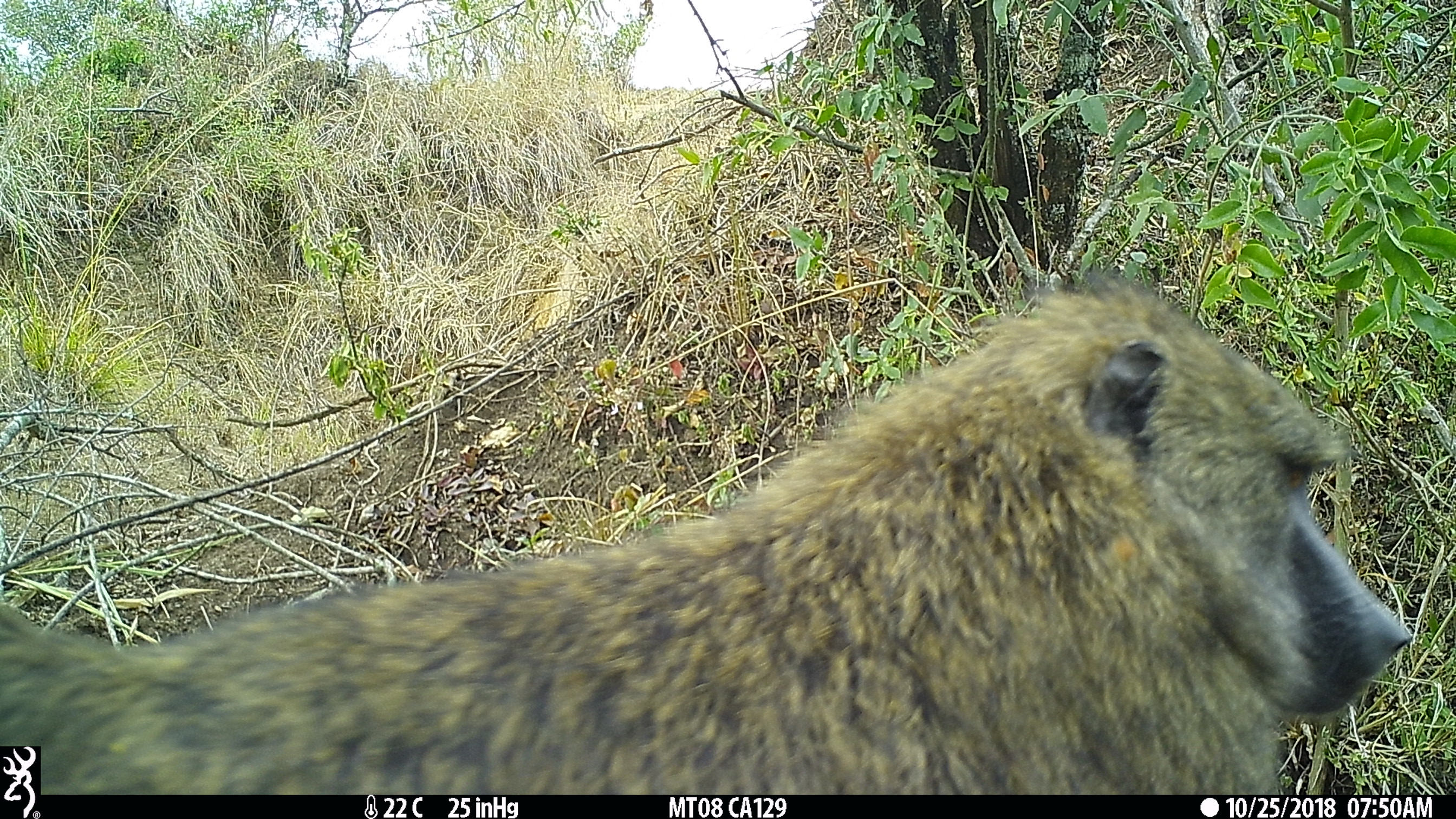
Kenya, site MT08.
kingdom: Animalia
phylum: Chordata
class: Mammalia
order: Primates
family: Cercopithecidae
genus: Papio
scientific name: Papio anubis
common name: olive baboon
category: baboon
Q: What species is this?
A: Baboon (olive baboon) (Papio anubis).